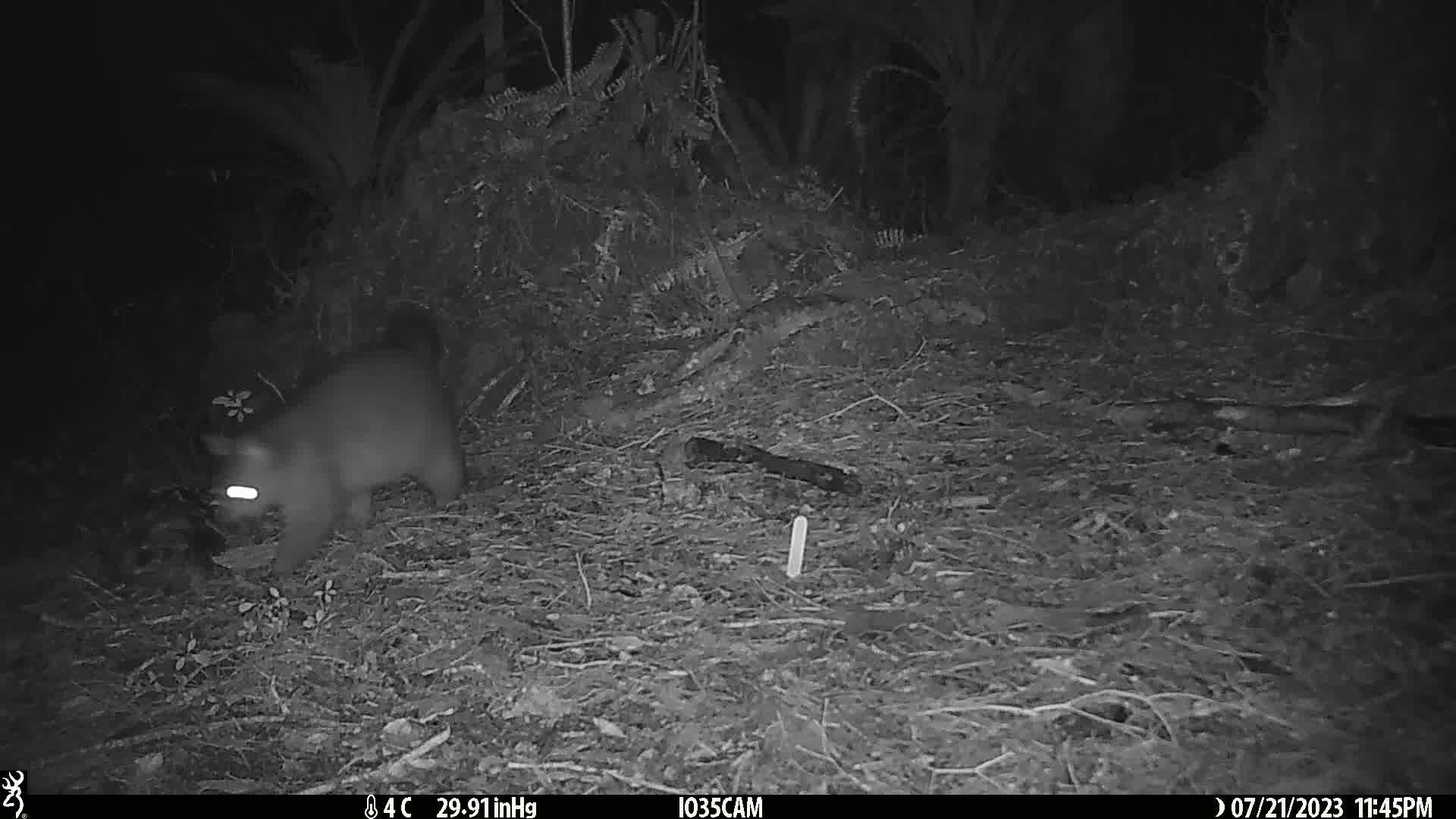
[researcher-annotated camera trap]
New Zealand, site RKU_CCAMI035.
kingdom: Animalia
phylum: Chordata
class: Mammalia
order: Diprotodontia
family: Phalangeridae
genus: Trichosurus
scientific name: Trichosurus vulpecula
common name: common brushtail possum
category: possum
Possum (common brushtail possum) (Trichosurus vulpecula).